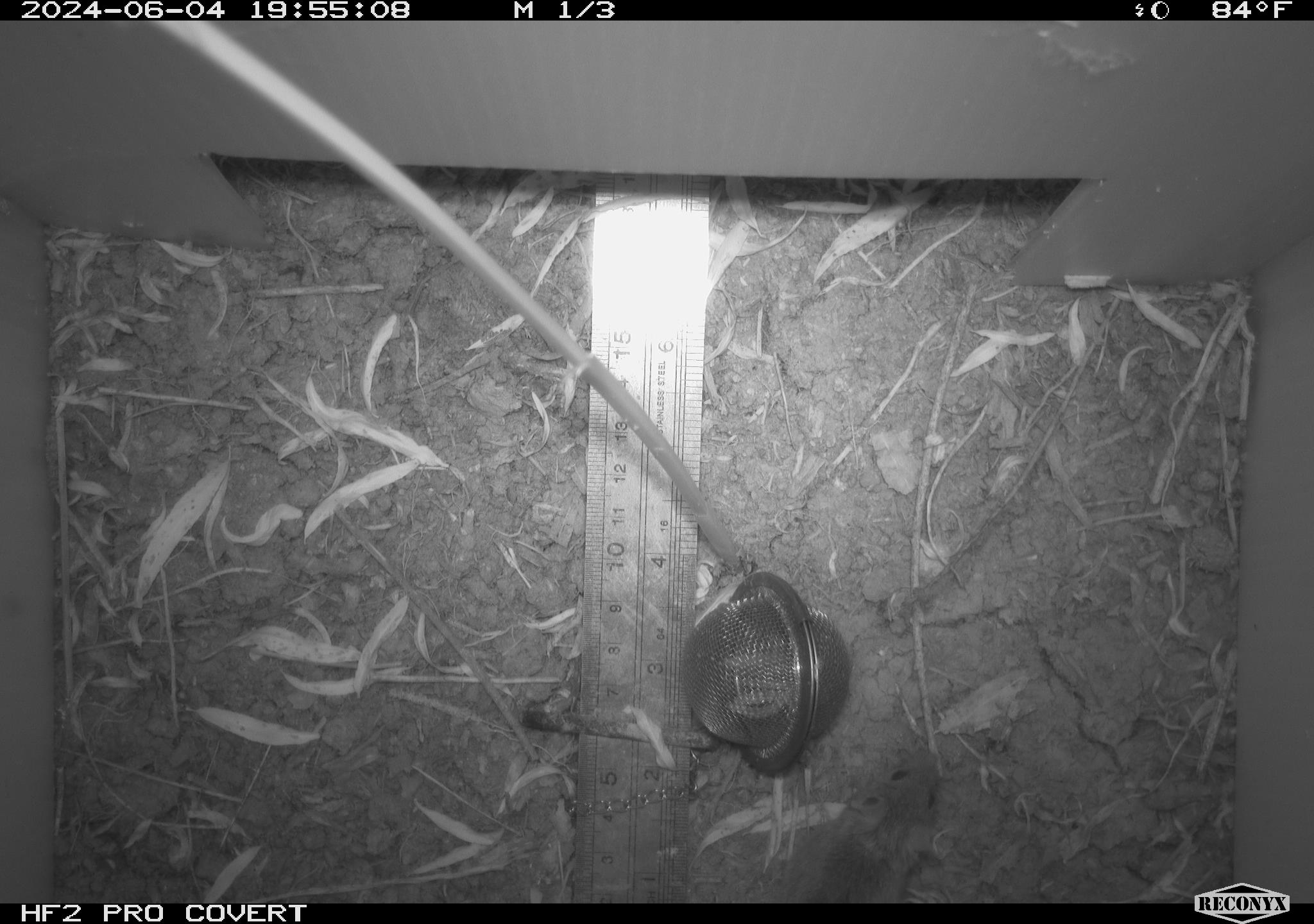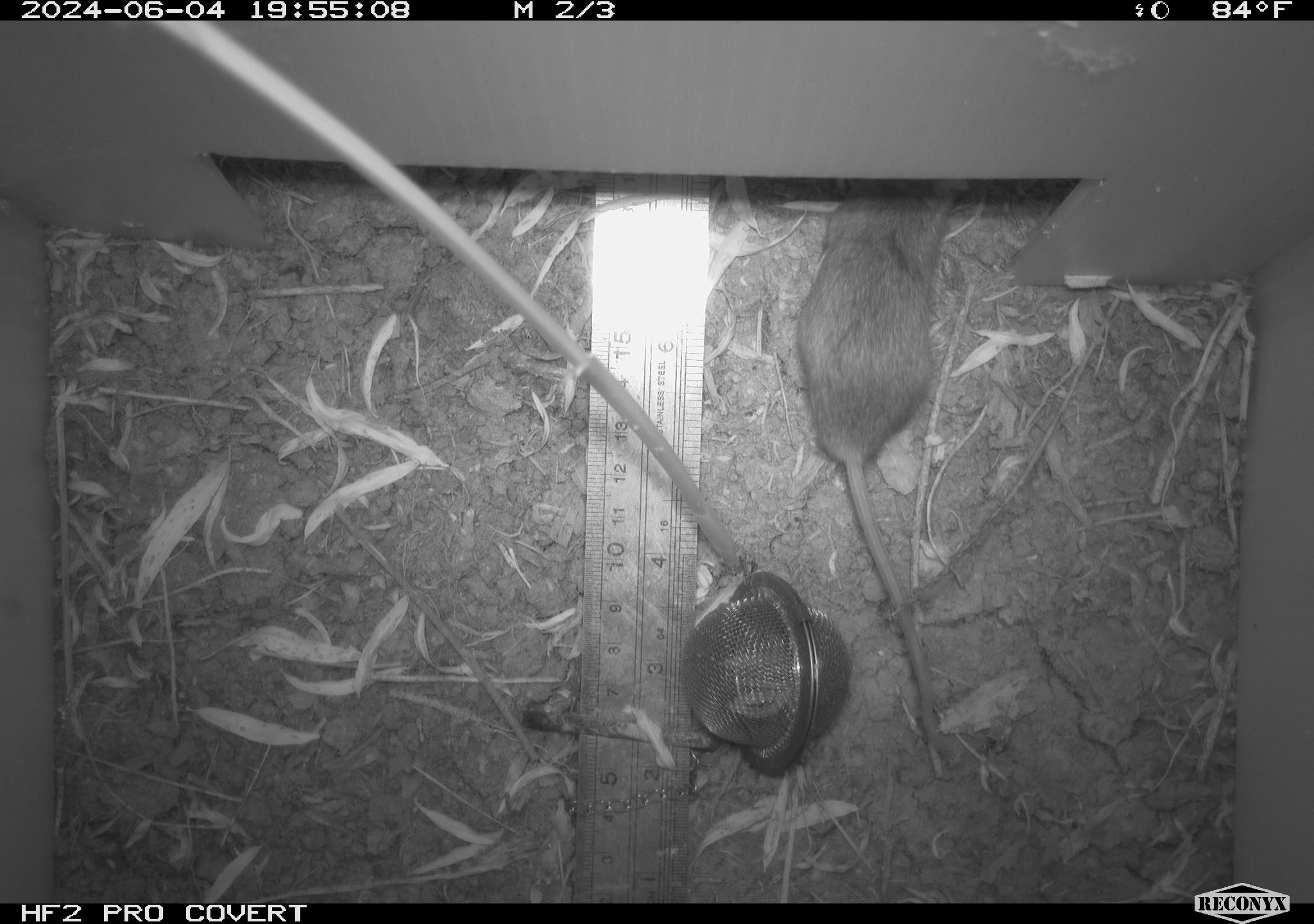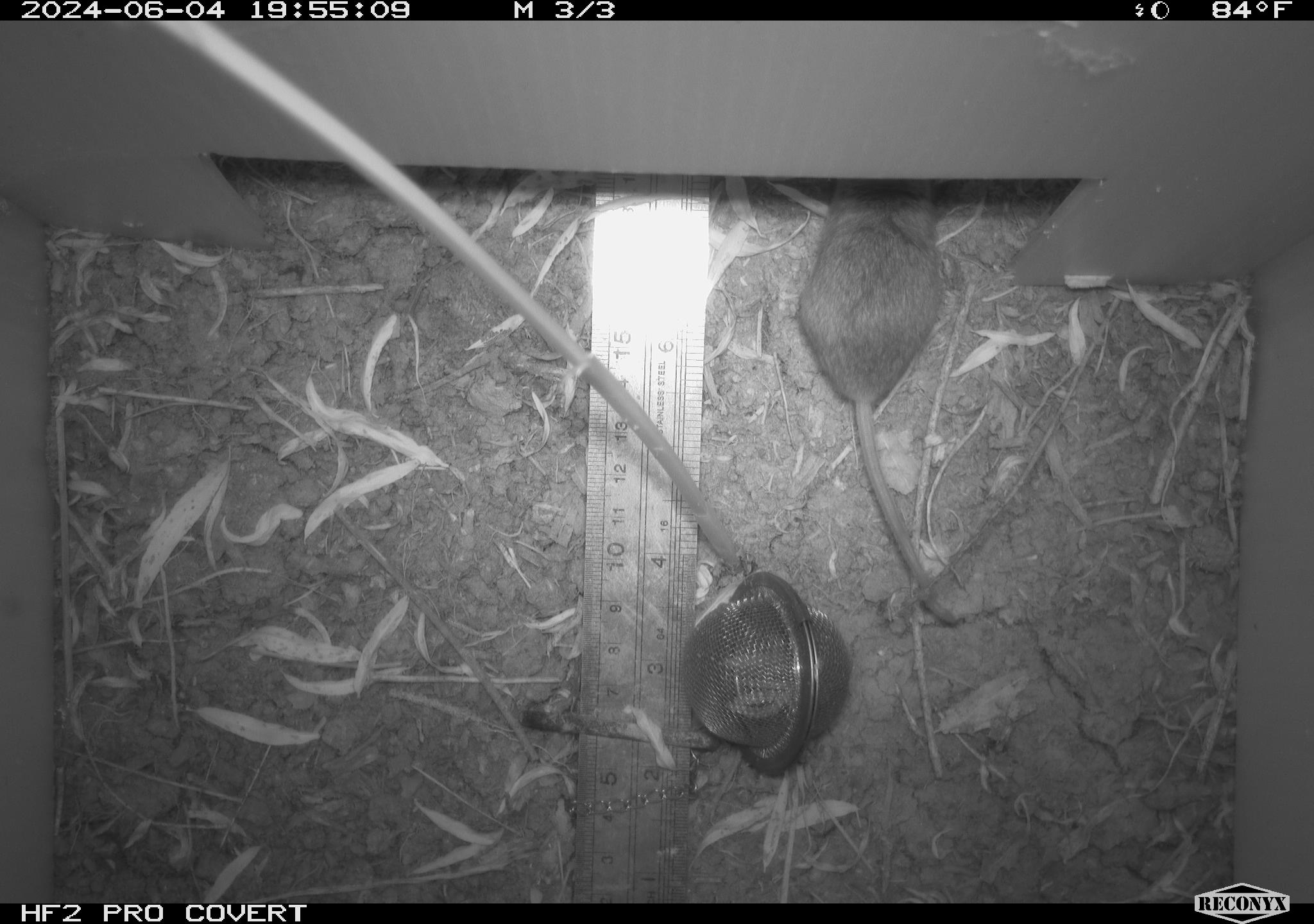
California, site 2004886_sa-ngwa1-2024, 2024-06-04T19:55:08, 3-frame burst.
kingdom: Animalia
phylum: Chordata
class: Mammalia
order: Rodentia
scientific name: Rodentia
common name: mouse species